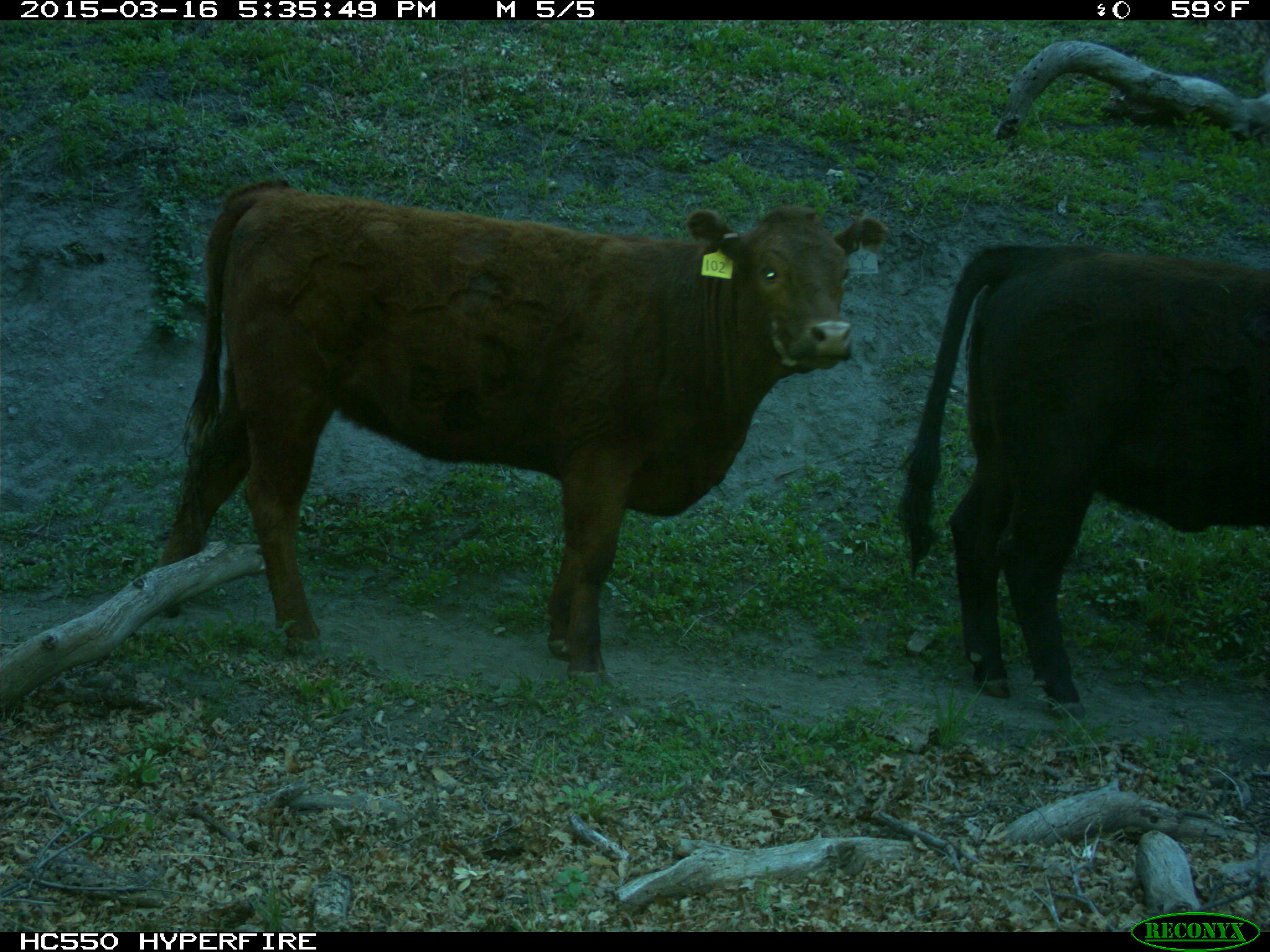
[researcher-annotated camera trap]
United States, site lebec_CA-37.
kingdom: Animalia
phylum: Chordata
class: Mammalia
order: Artiodactyla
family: Bovidae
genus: Bos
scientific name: Bos taurus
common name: domestic cow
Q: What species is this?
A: Bos taurus (domestic cow).